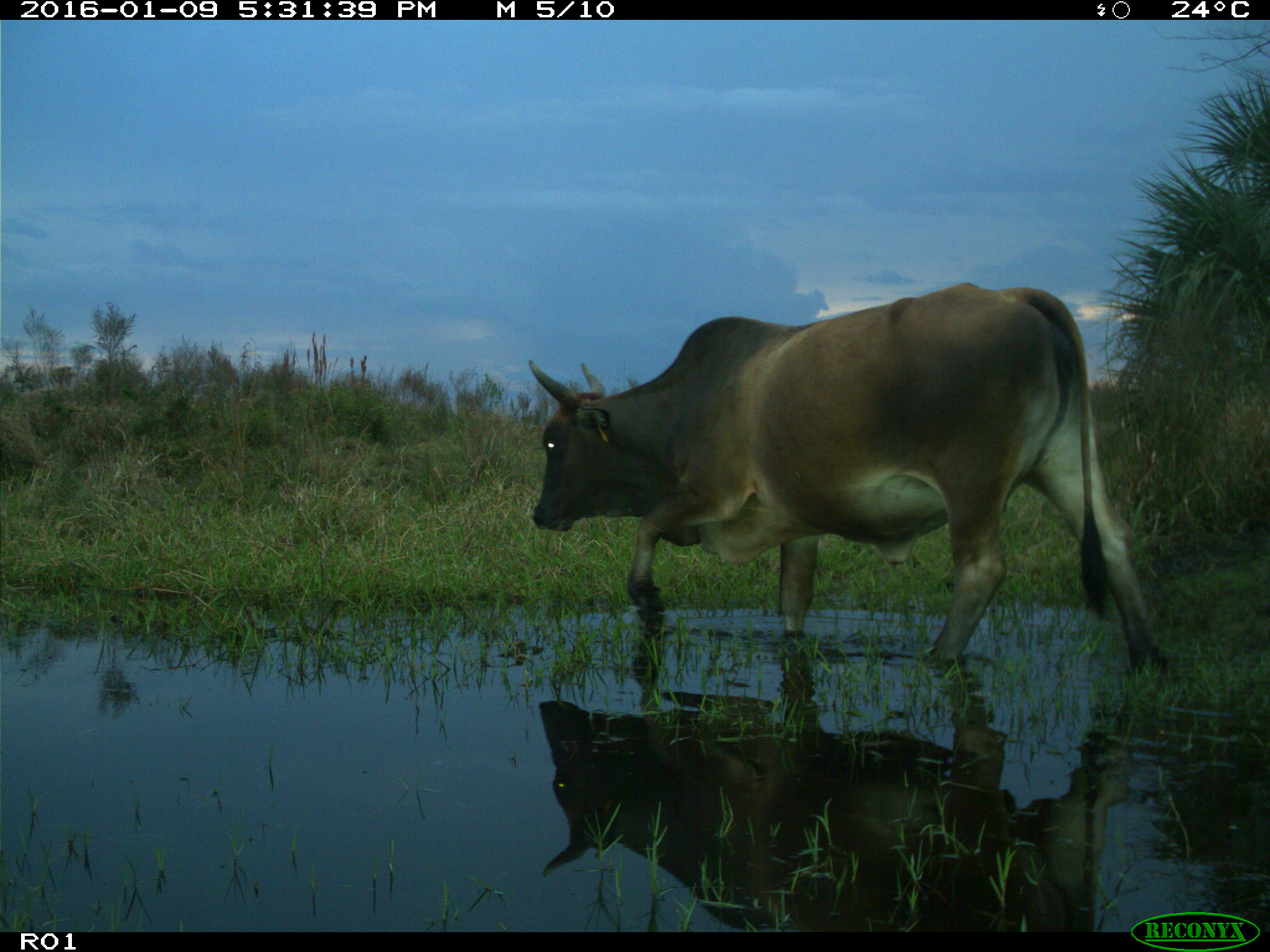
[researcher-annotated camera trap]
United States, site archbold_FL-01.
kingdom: Animalia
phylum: Chordata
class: Mammalia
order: Artiodactyla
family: Bovidae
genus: Bos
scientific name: Bos taurus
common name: domestic cow